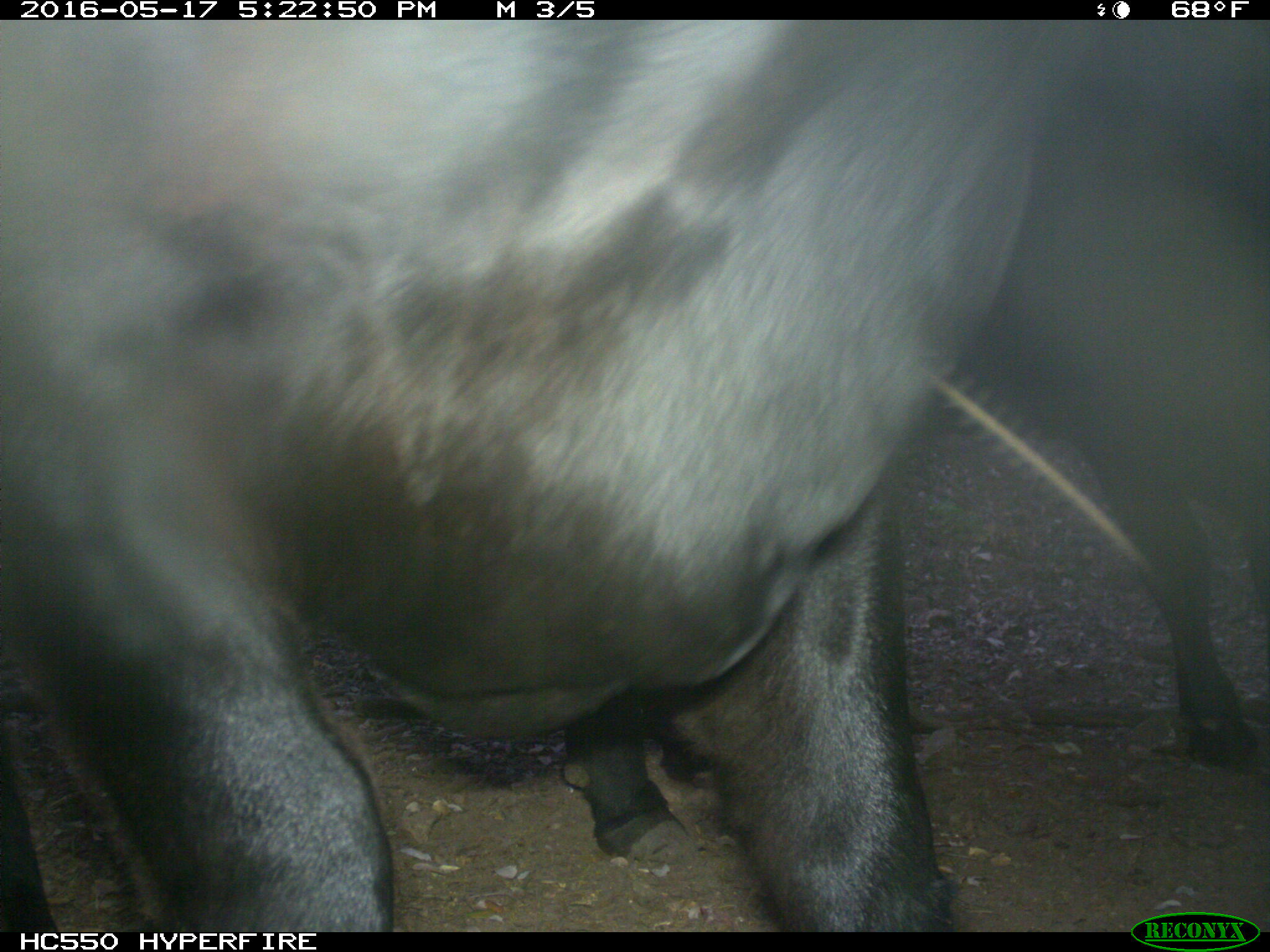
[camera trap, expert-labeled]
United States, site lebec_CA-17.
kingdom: Animalia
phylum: Chordata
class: Mammalia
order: Artiodactyla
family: Bovidae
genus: Bos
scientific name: Bos taurus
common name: domestic cow